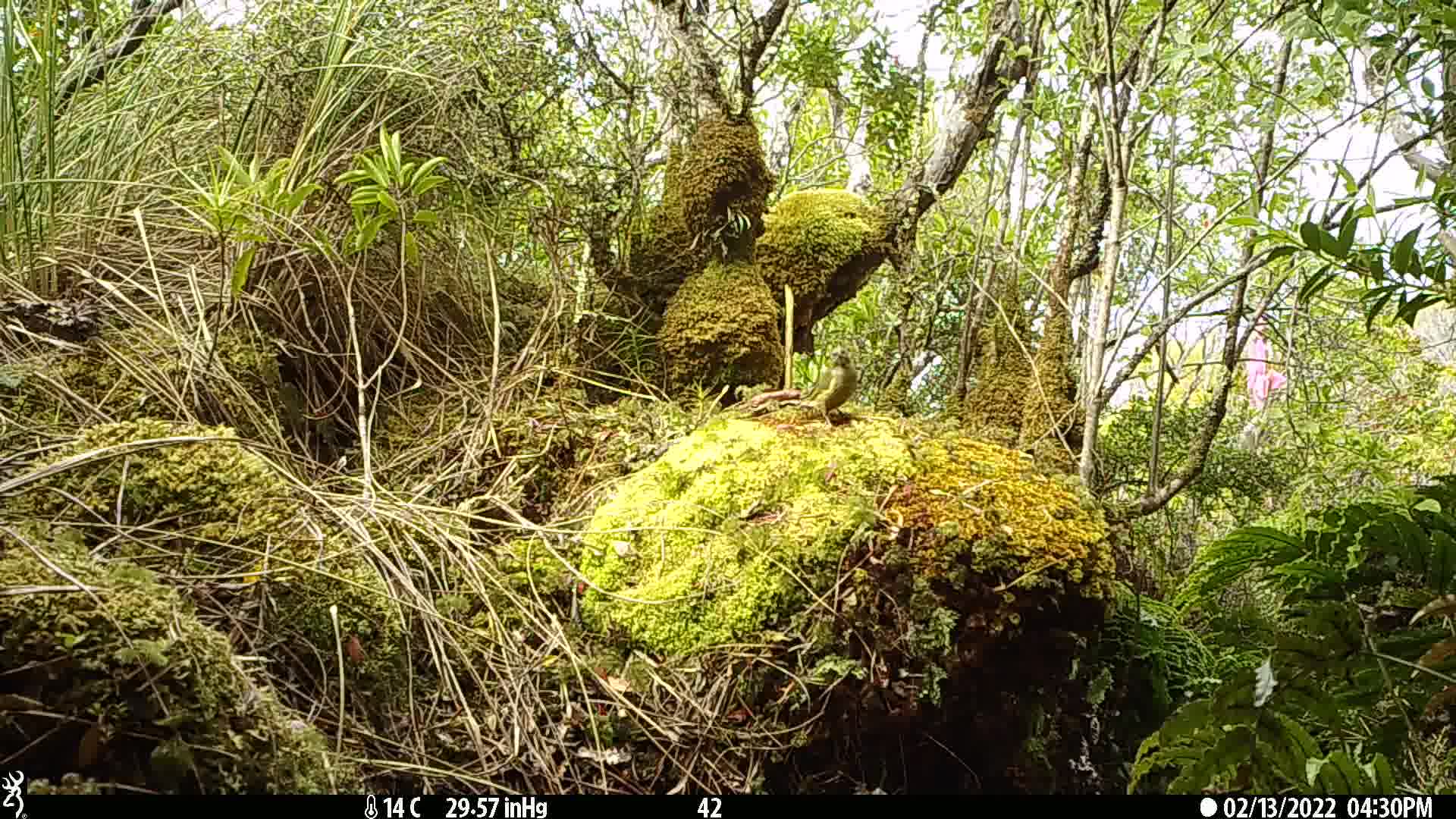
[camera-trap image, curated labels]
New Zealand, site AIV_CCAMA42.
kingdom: Animalia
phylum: Chordata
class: Aves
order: Passeriformes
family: Meliphagidae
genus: Anthornis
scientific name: Anthornis melanura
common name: new zealand bellbird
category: bellbird